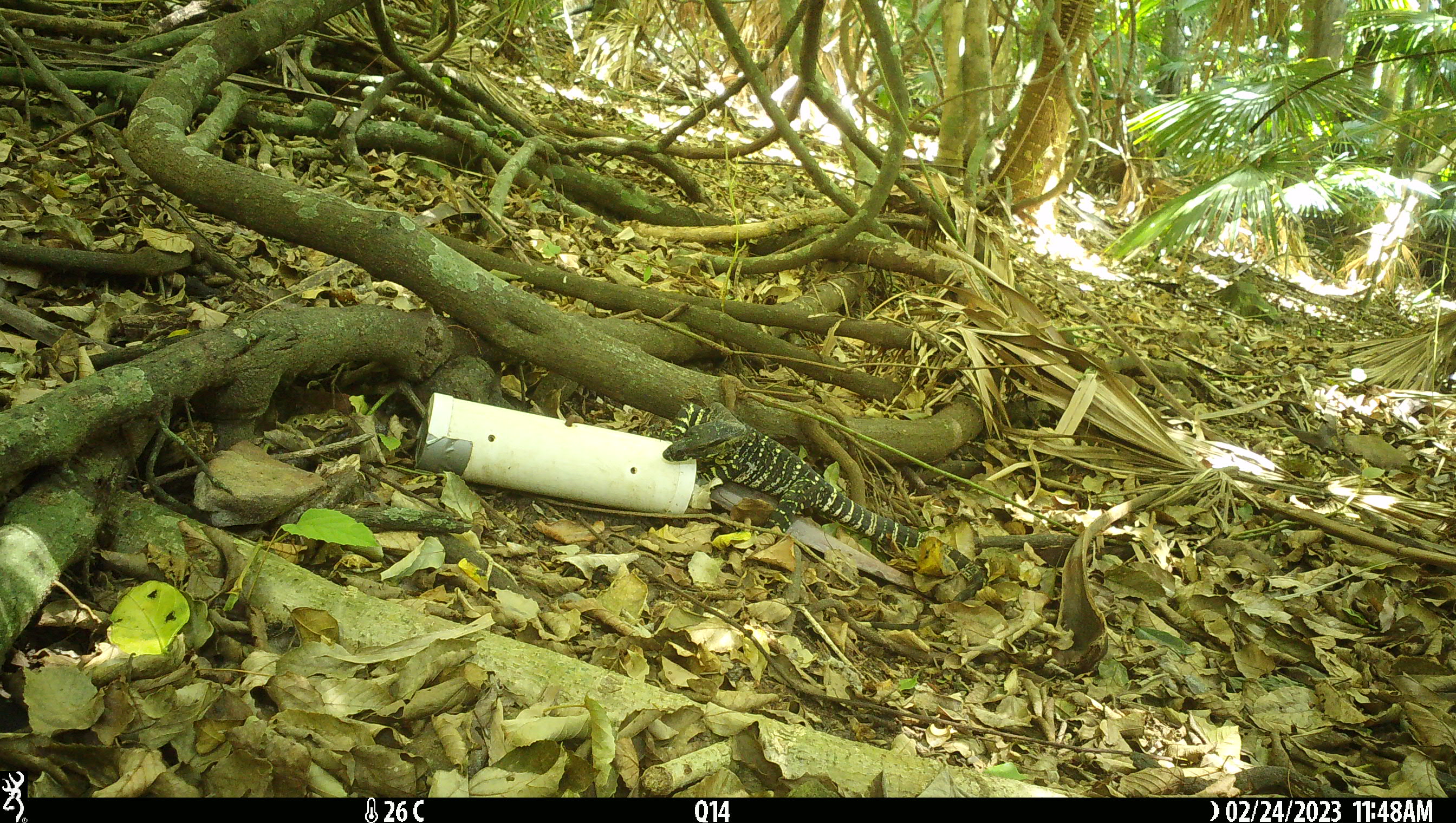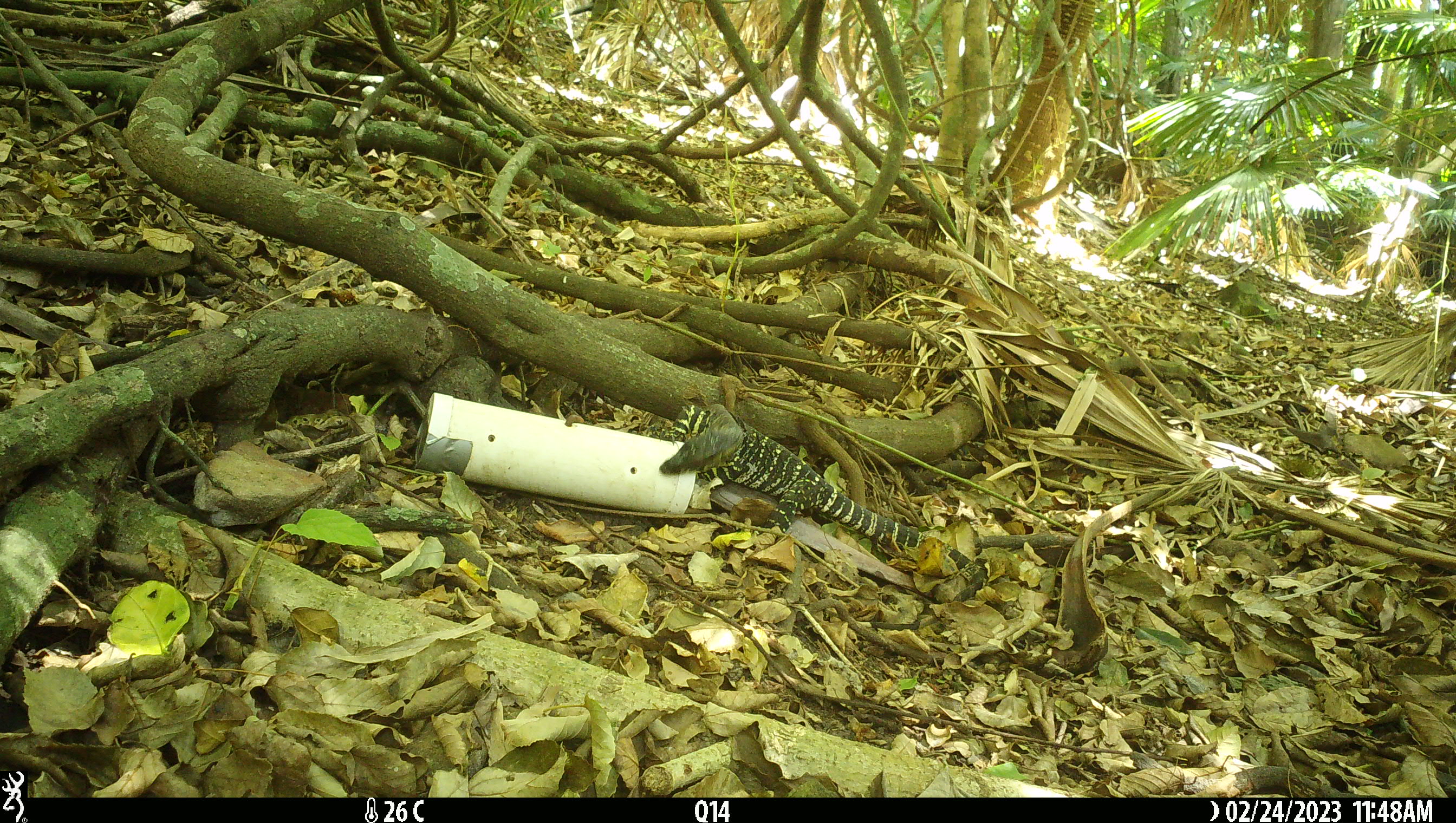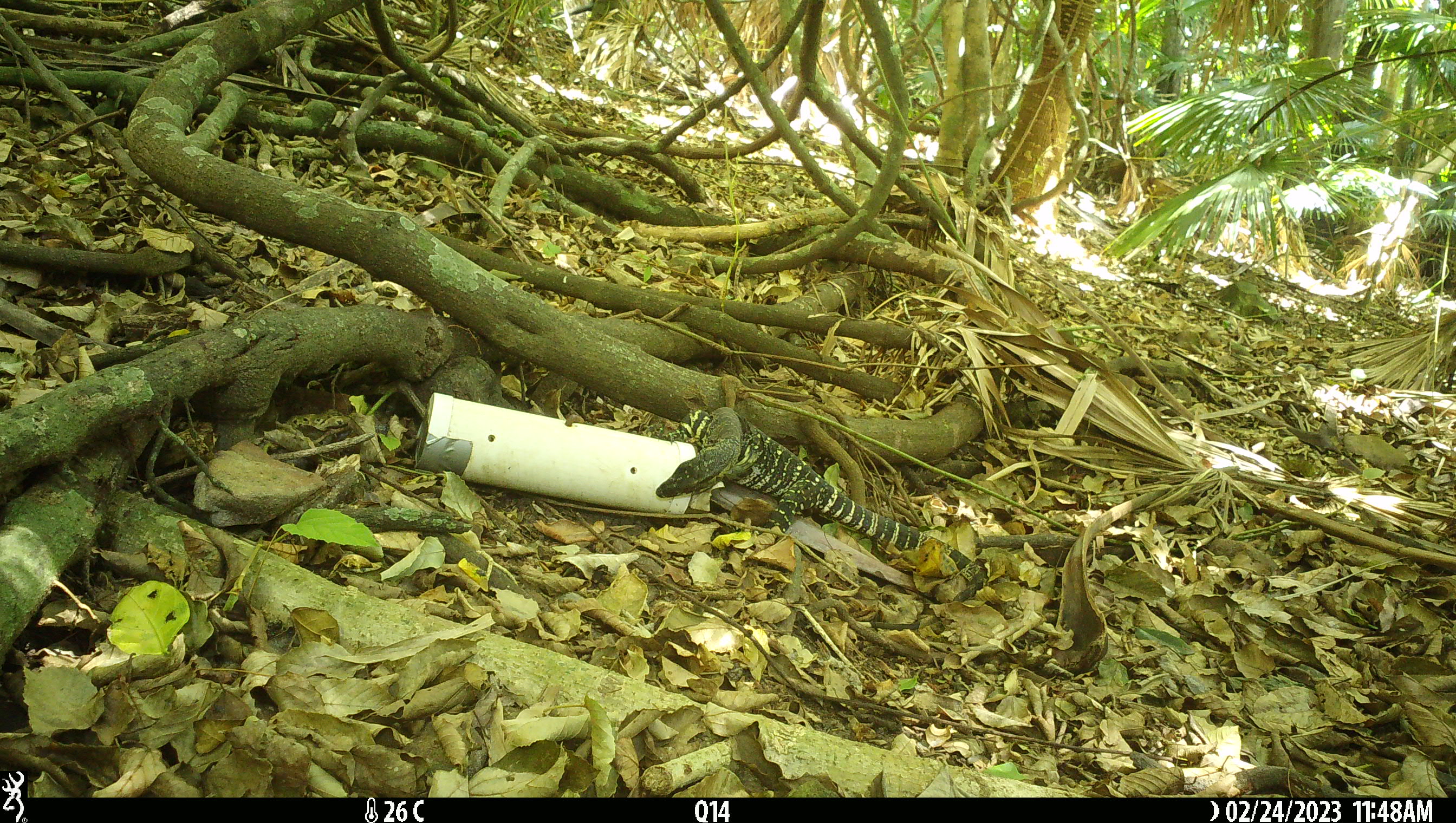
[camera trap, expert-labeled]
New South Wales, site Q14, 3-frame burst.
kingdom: Animalia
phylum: Chordata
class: Reptilia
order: Squamata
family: Varanidae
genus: Varanus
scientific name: Varanus varius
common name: lace monitor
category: goanna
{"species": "goanna (lace monitor) (Varanus varius)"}